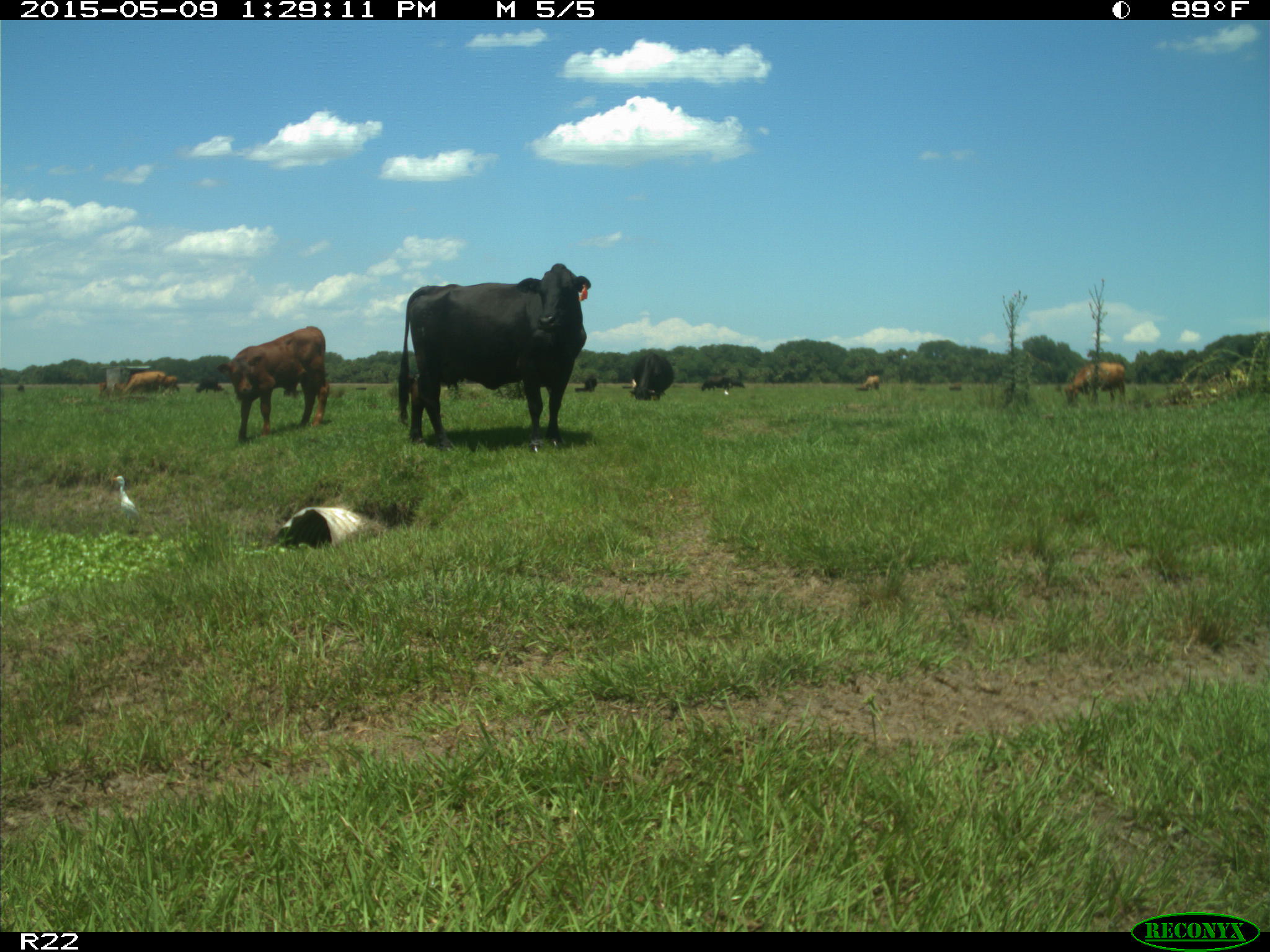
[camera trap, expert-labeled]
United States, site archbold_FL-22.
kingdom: Animalia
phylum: Chordata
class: Mammalia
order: Artiodactyla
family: Bovidae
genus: Bos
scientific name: Bos taurus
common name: domestic cow